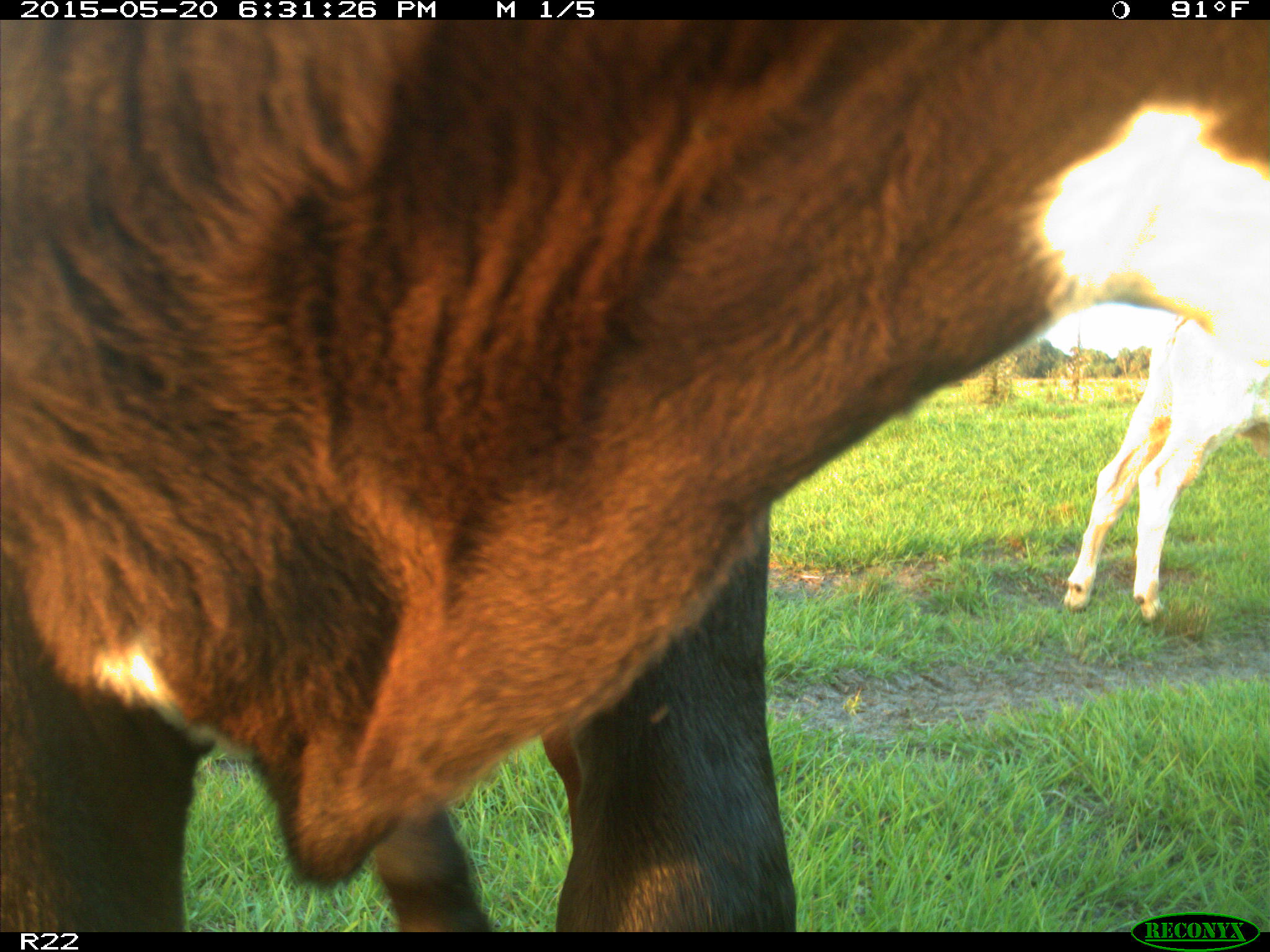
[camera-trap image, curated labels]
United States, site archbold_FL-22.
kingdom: Animalia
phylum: Chordata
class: Mammalia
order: Artiodactyla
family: Bovidae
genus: Bos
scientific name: Bos taurus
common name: domestic cow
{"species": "Bos taurus (domestic cow)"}